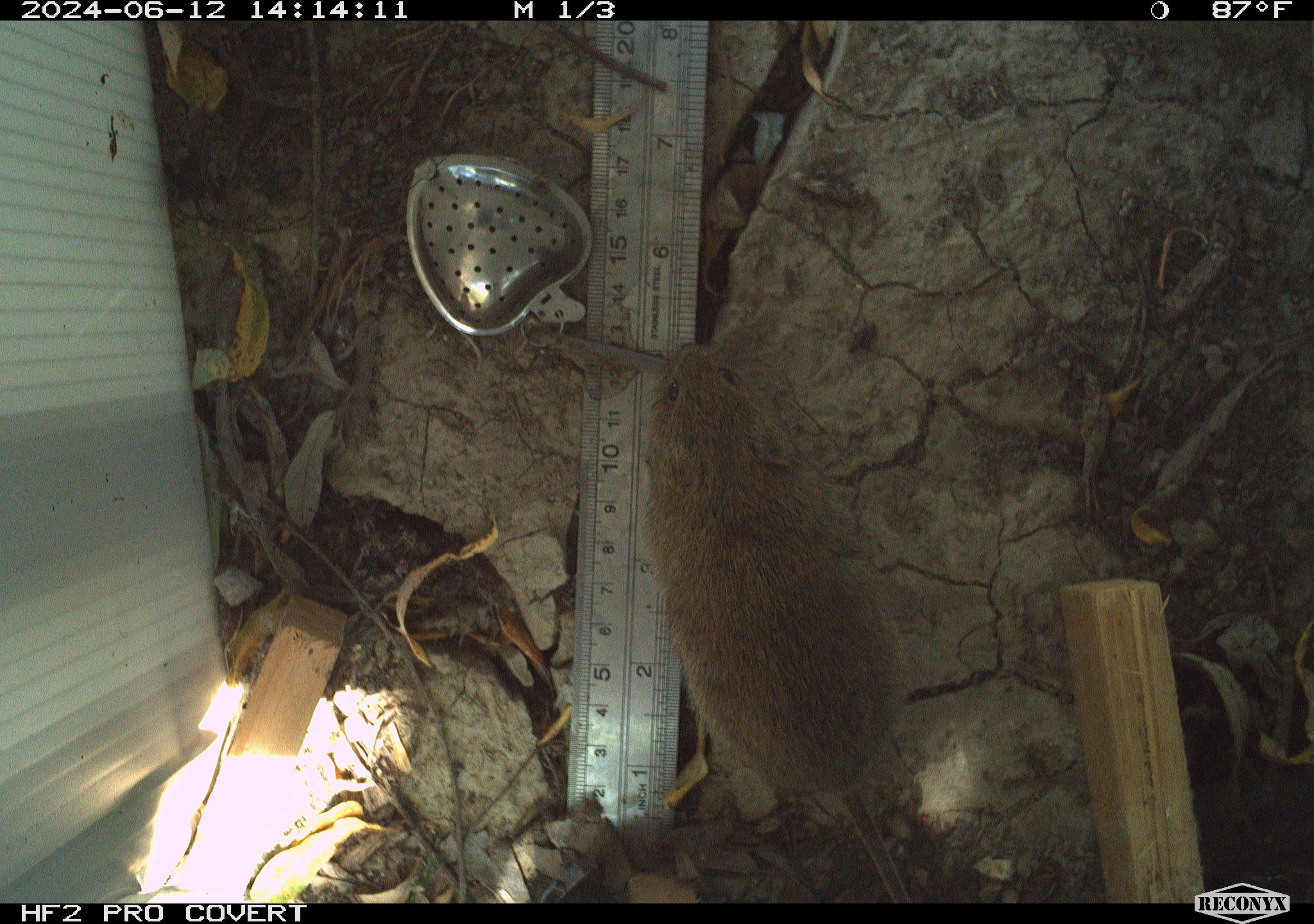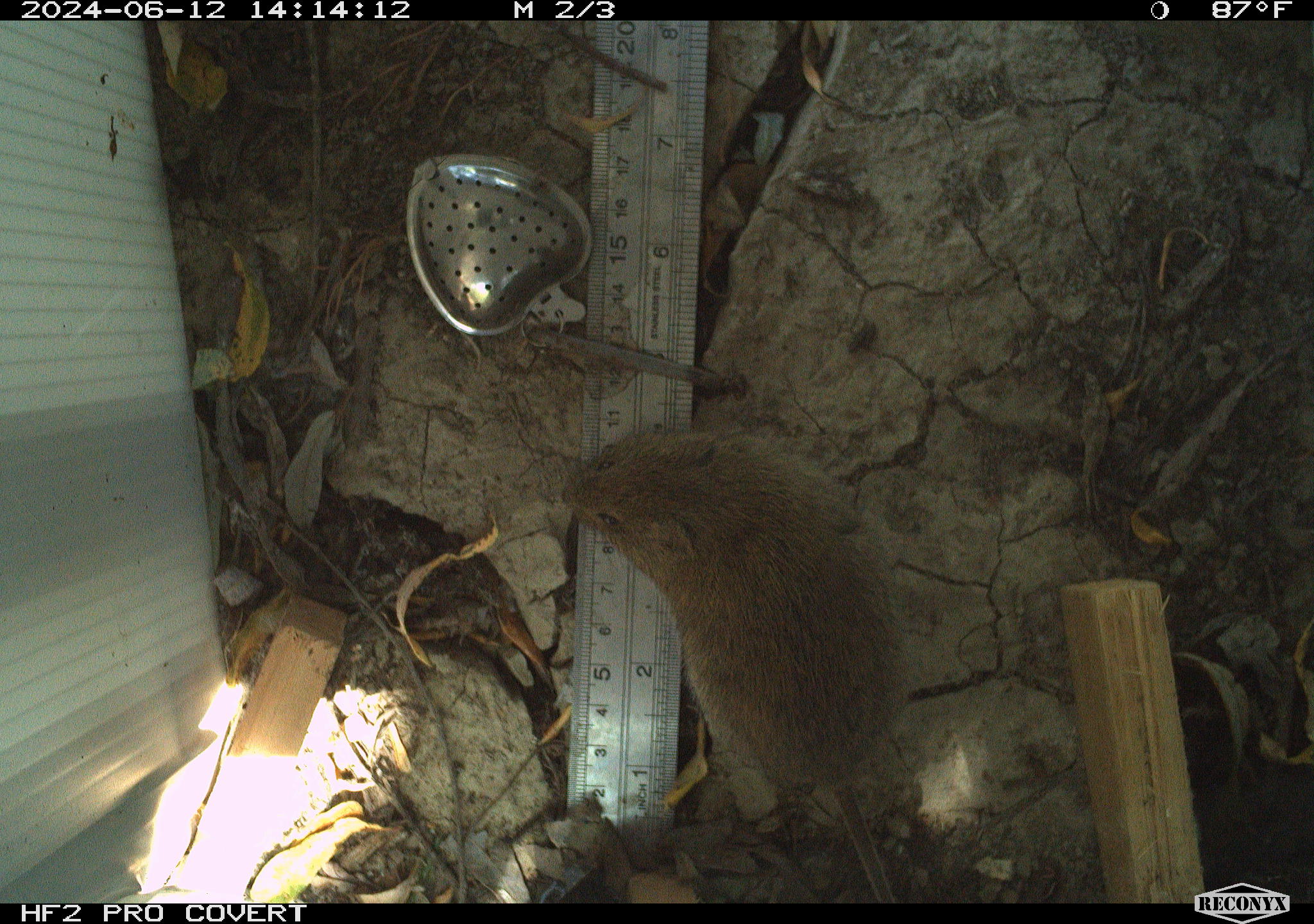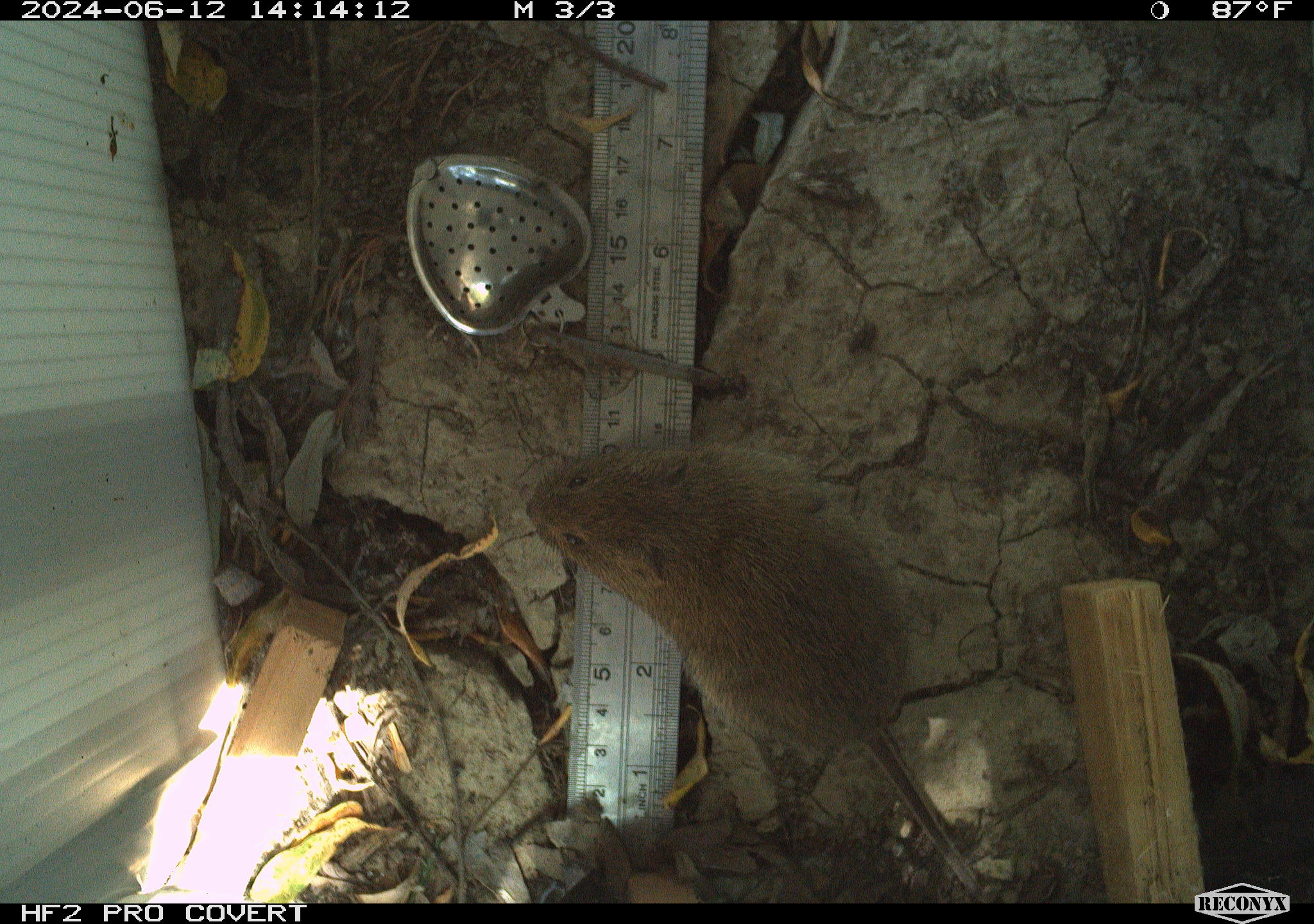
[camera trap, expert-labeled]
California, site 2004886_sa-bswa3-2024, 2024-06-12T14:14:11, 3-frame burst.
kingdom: Animalia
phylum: Chordata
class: Mammalia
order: Rodentia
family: Cricetidae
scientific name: Arvicolinae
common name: voles, lemmings, and muskrats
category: arvicolinae subfamily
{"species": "arvicolinae subfamily (voles, lemmings, and muskrats) (Arvicolinae)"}